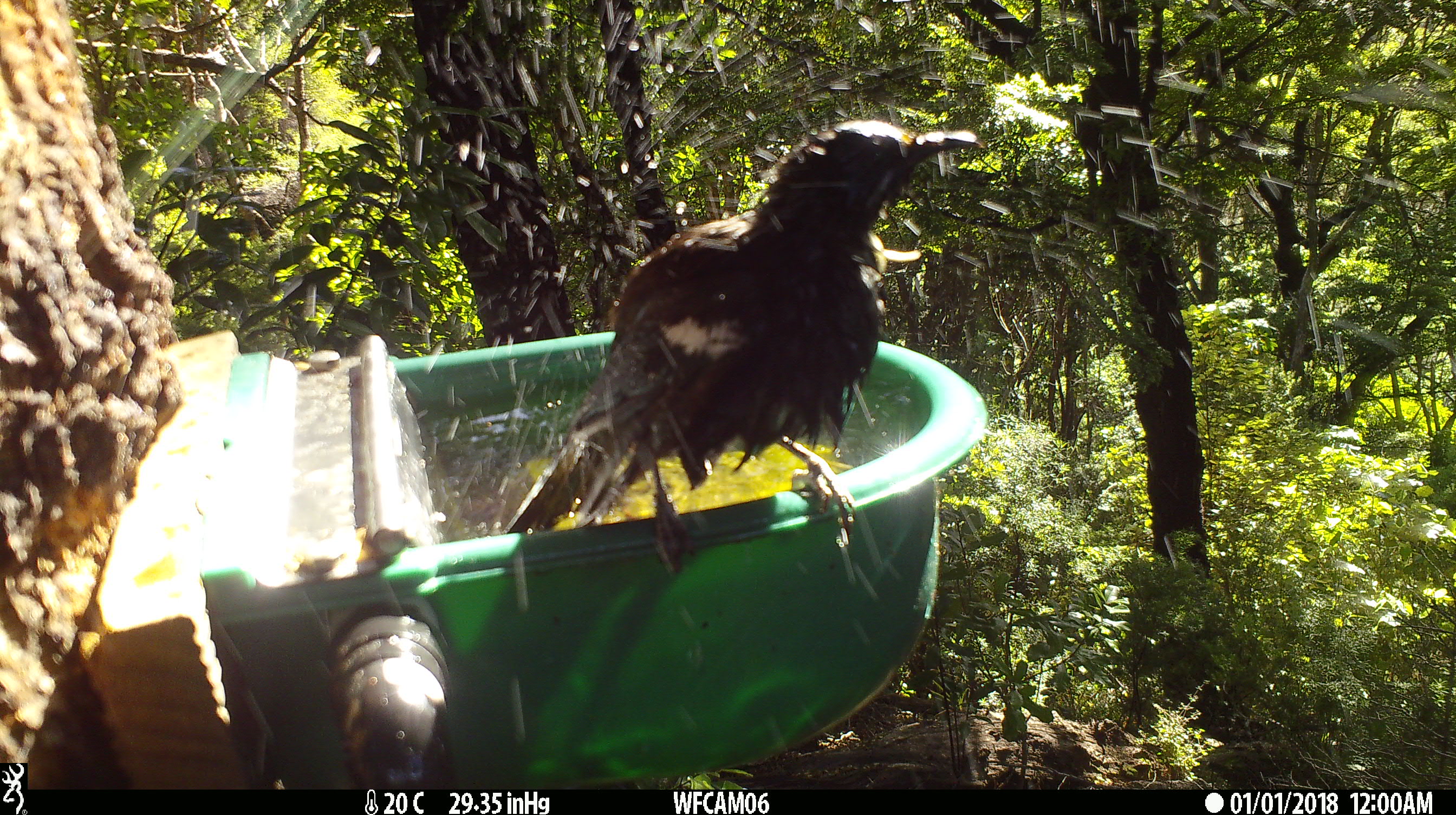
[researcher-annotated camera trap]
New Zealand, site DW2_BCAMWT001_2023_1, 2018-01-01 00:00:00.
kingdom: Animalia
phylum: Chordata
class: Aves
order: Passeriformes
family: Meliphagidae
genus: Prosthemadera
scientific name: Prosthemadera novaeseelandiae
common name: tui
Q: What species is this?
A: Tui (Prosthemadera novaeseelandiae).